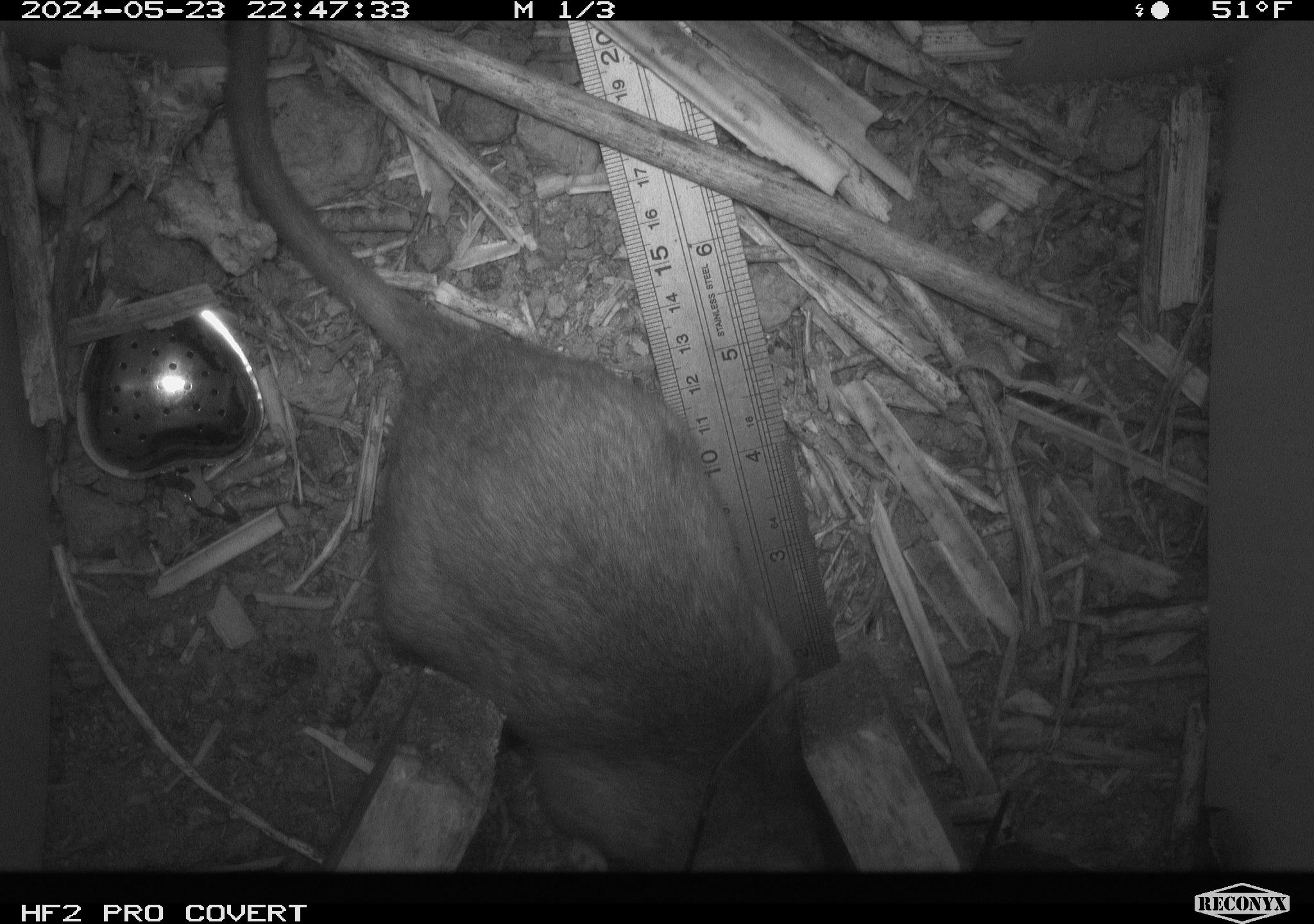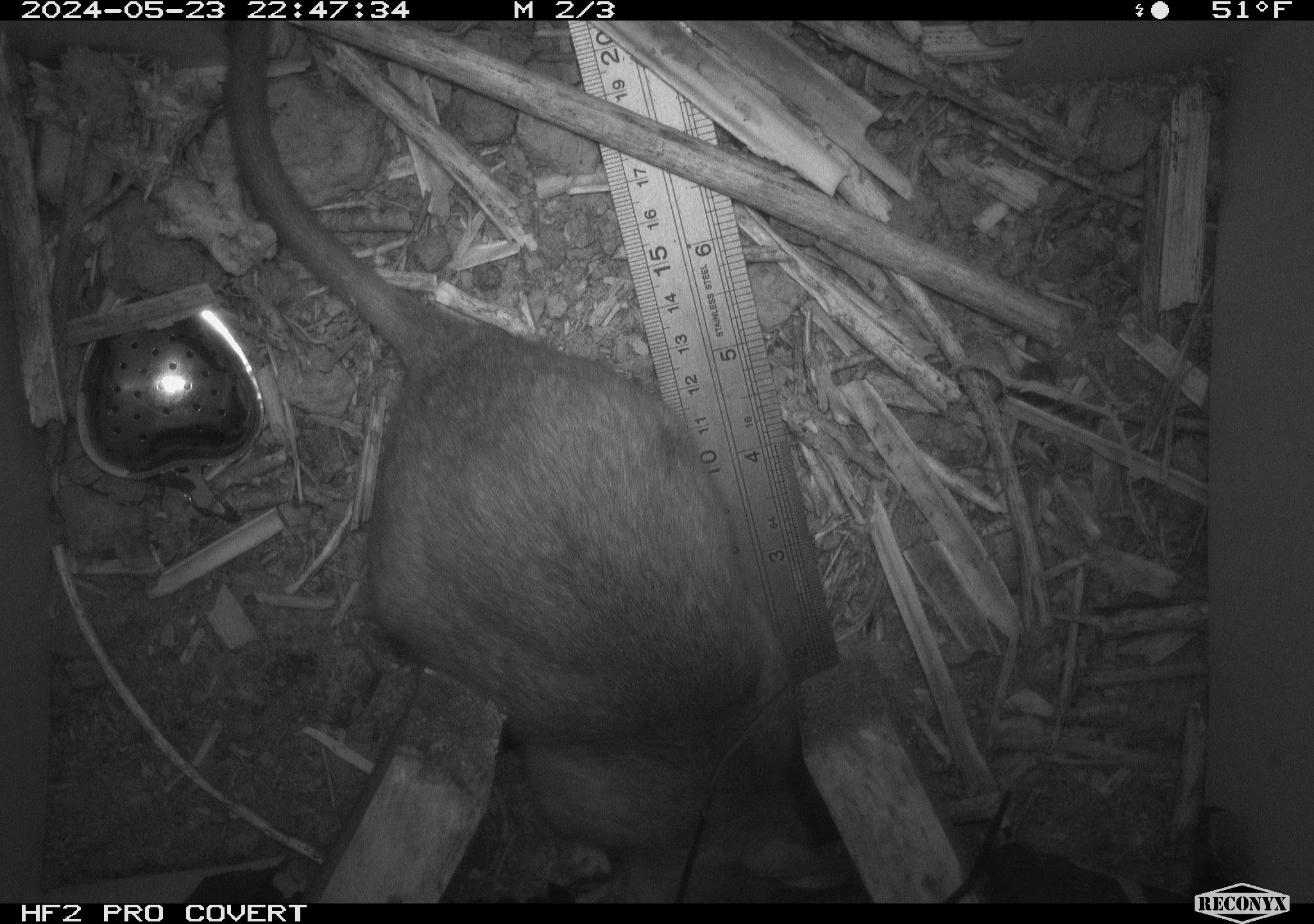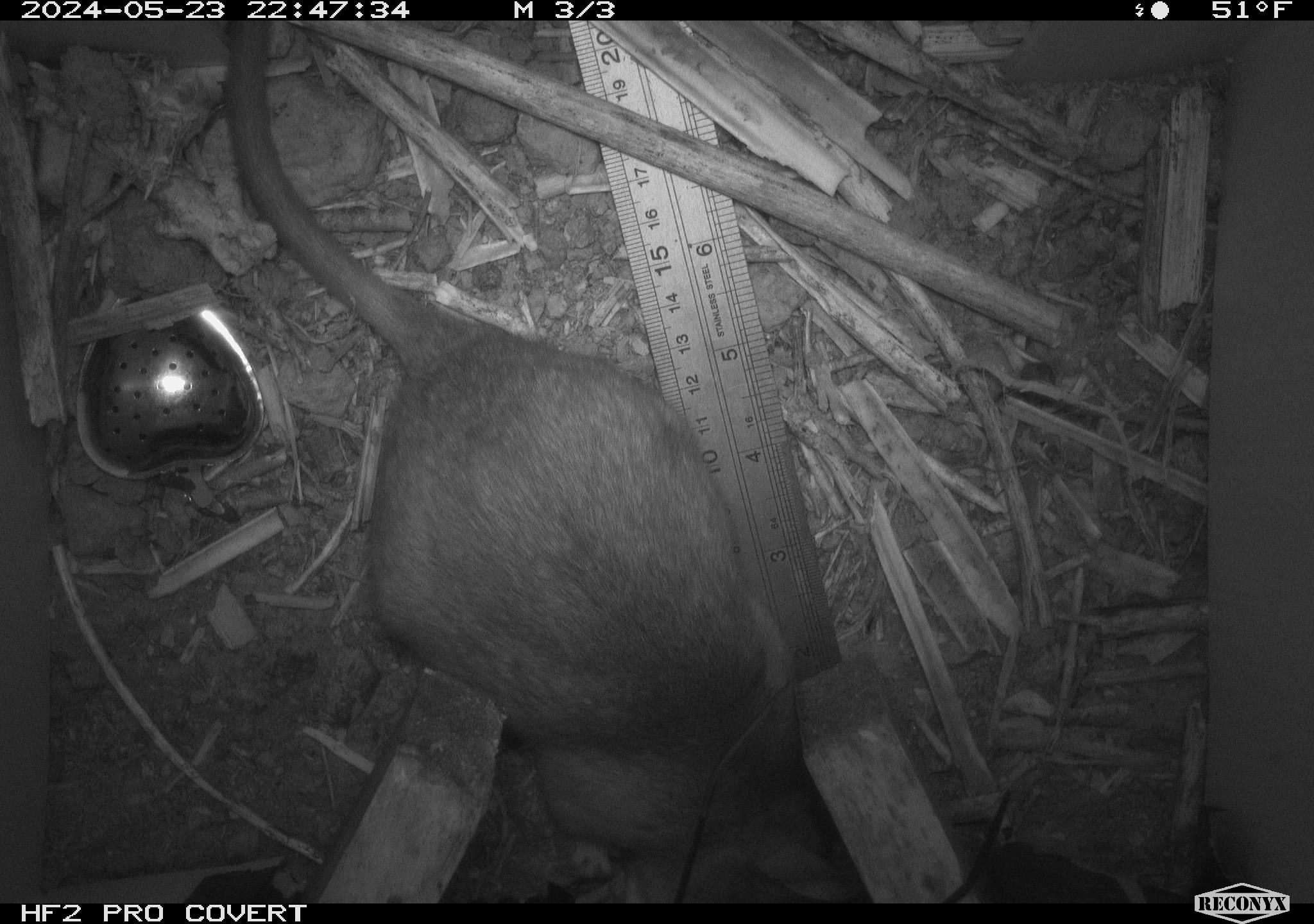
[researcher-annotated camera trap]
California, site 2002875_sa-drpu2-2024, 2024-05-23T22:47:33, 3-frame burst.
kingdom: Animalia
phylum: Chordata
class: Mammalia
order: Rodentia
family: Cricetidae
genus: Neotoma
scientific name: Neotoma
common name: pack rat or woodrat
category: neotoma species